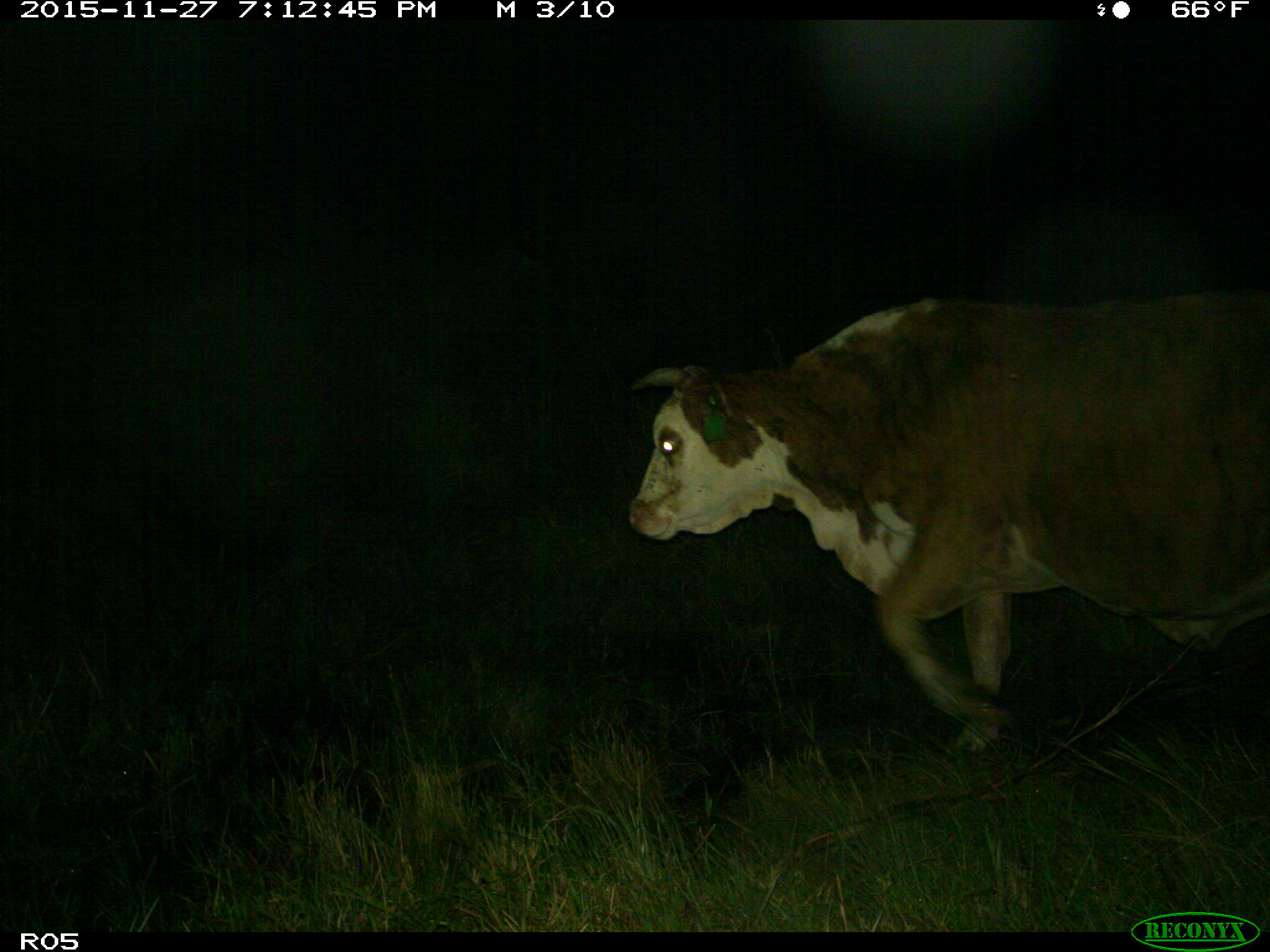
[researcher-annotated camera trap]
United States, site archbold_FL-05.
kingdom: Animalia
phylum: Chordata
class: Mammalia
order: Artiodactyla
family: Bovidae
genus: Bos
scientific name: Bos taurus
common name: domestic cow